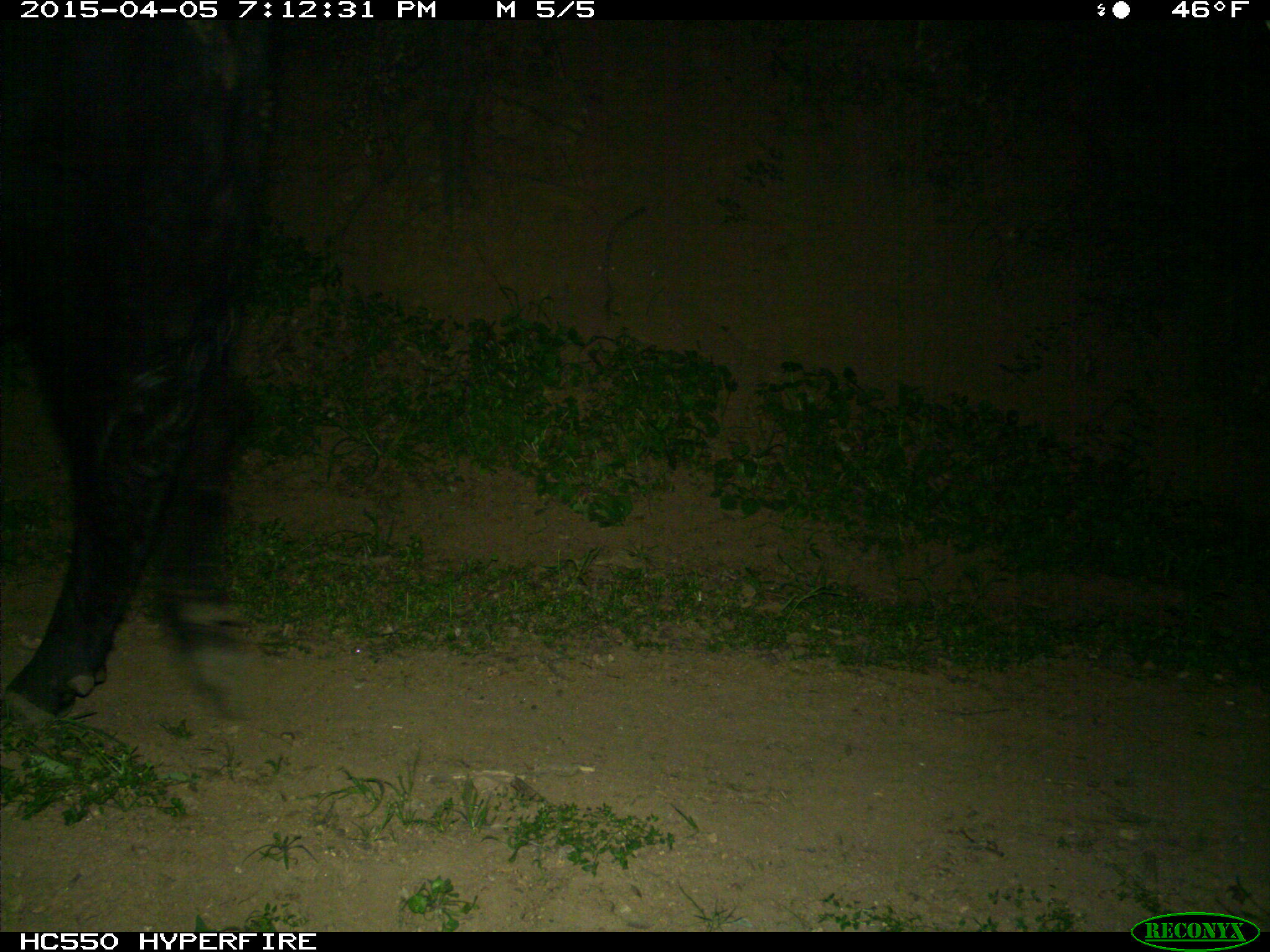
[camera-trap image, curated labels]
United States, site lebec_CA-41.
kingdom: Animalia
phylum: Chordata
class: Mammalia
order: Artiodactyla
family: Bovidae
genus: Bos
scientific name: Bos taurus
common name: domestic cow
Bos taurus (domestic cow).